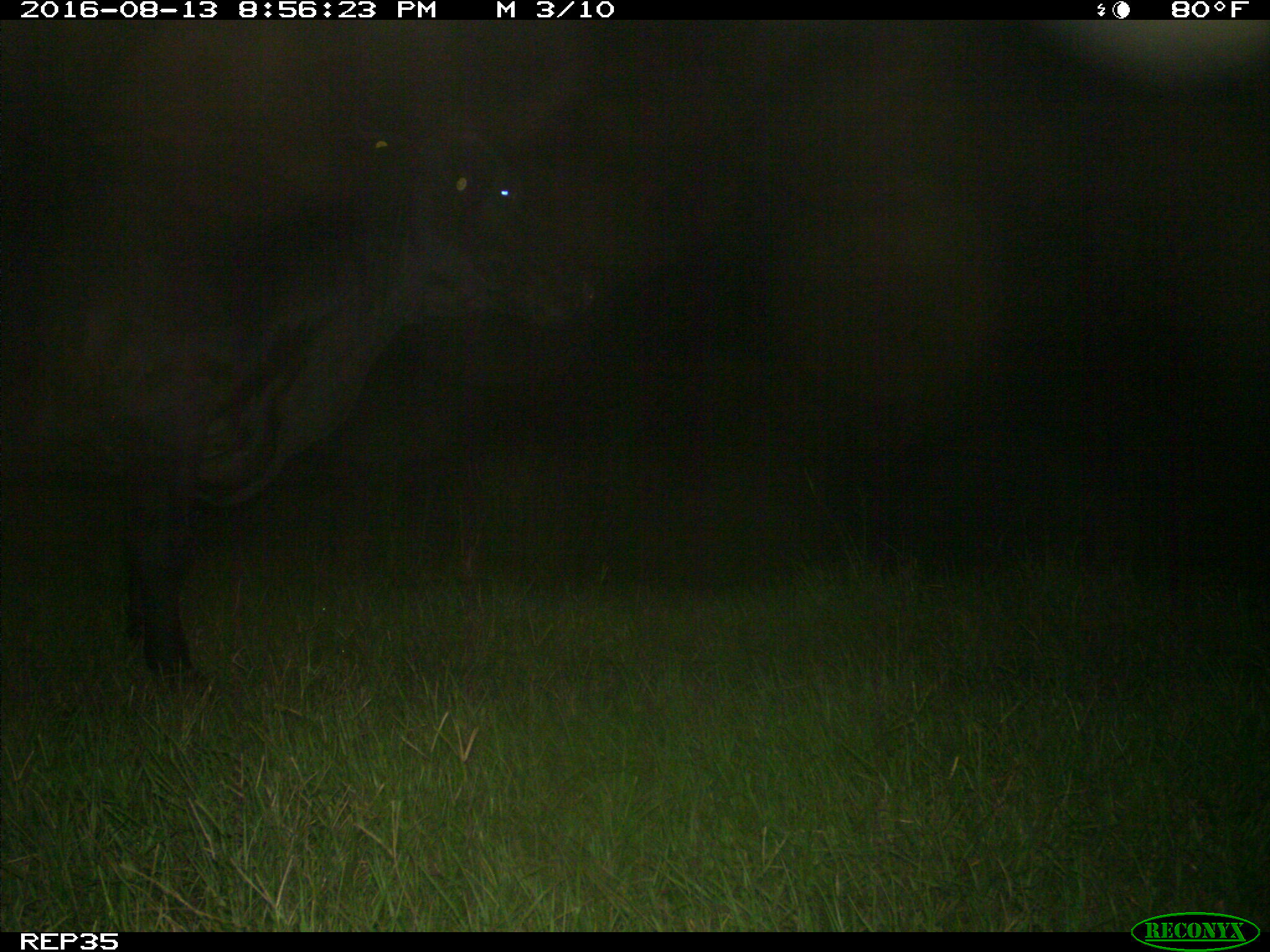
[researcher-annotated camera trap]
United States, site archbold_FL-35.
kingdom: Animalia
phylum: Chordata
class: Mammalia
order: Artiodactyla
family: Bovidae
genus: Bos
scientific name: Bos taurus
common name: domestic cow